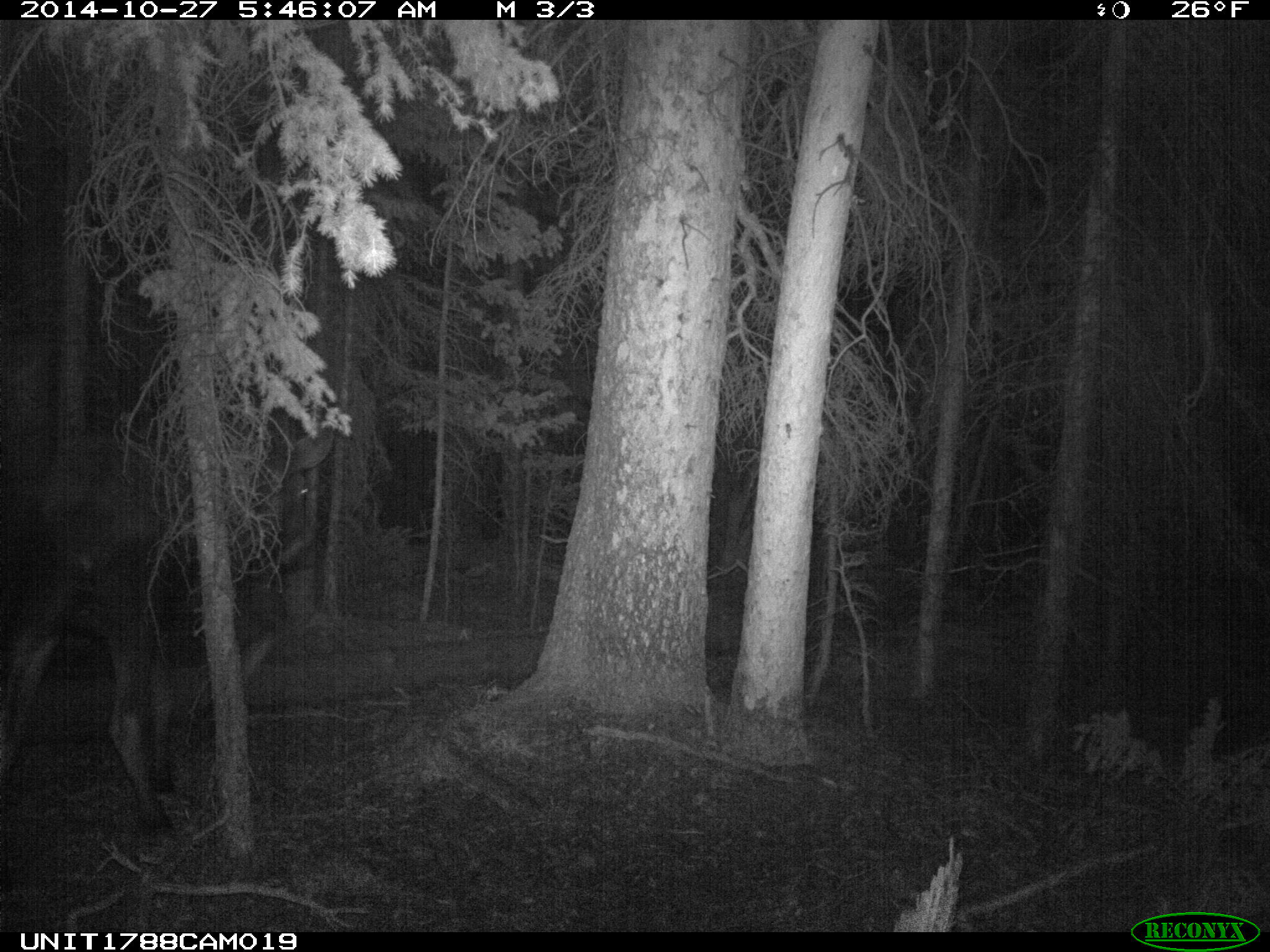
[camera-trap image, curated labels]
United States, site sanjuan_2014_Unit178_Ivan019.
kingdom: Animalia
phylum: Chordata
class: Mammalia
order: Artiodactyla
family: Cervidae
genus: Alces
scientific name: Alces alces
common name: moose